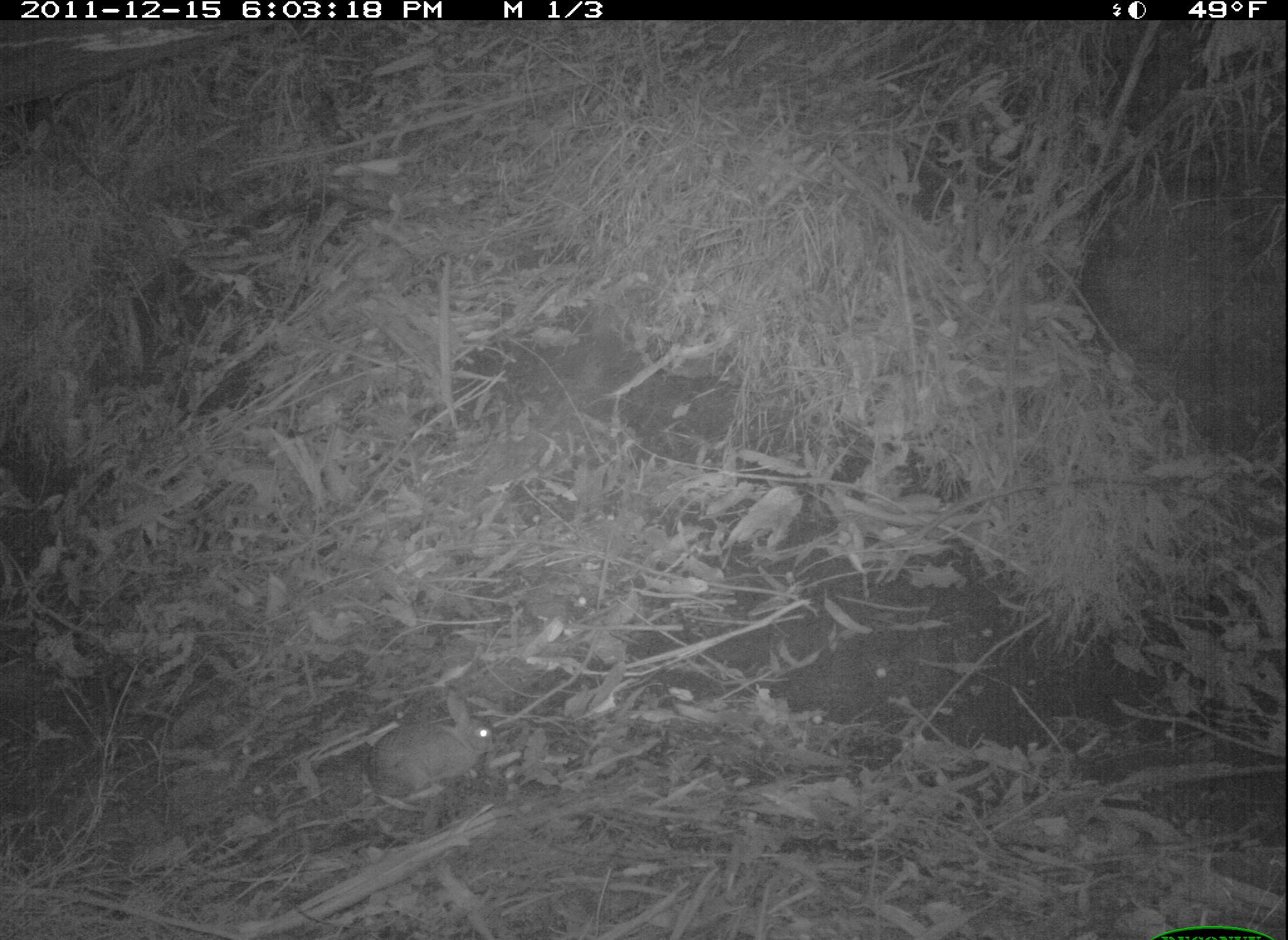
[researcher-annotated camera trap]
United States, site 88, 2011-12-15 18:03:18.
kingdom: Animalia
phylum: Chordata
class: Mammalia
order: Lagomorpha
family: Leporidae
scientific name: Leporidae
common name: rabbits and hares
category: rabbit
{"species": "rabbit (rabbits and hares) (Leporidae)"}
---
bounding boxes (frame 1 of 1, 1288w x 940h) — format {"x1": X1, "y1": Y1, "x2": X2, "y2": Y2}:
rabbit: {"x1": 351, "y1": 673, "x2": 512, "y2": 834}